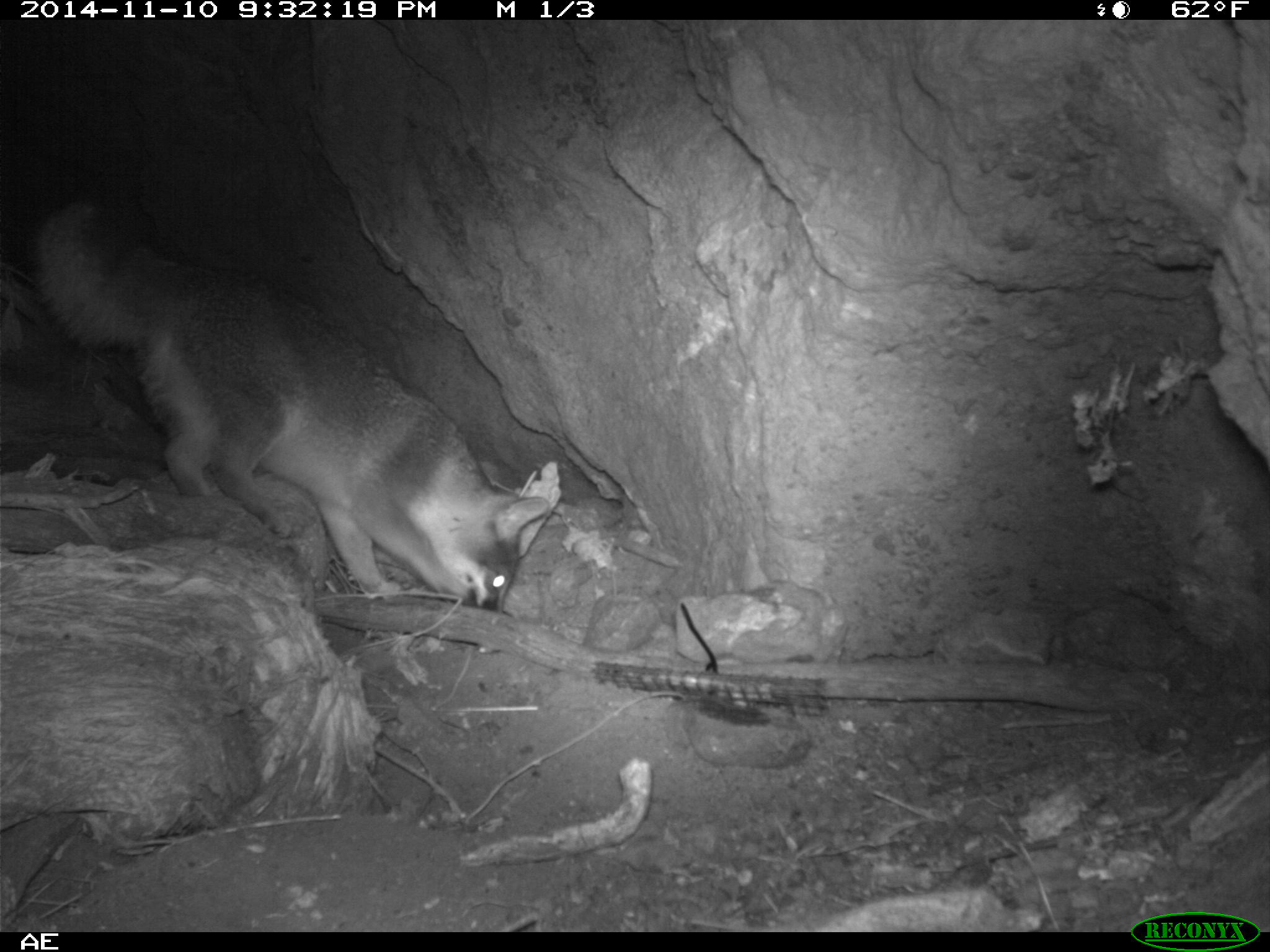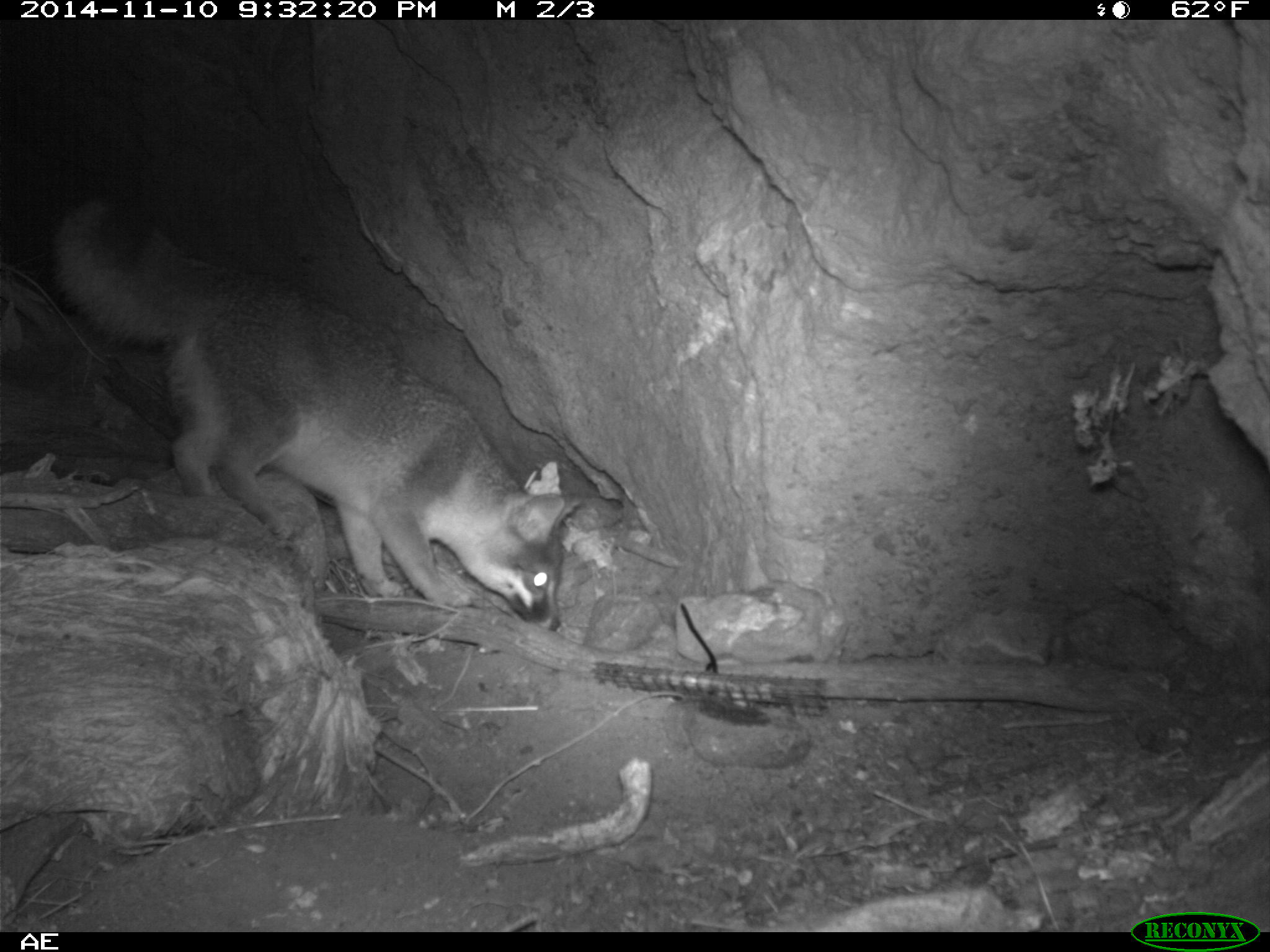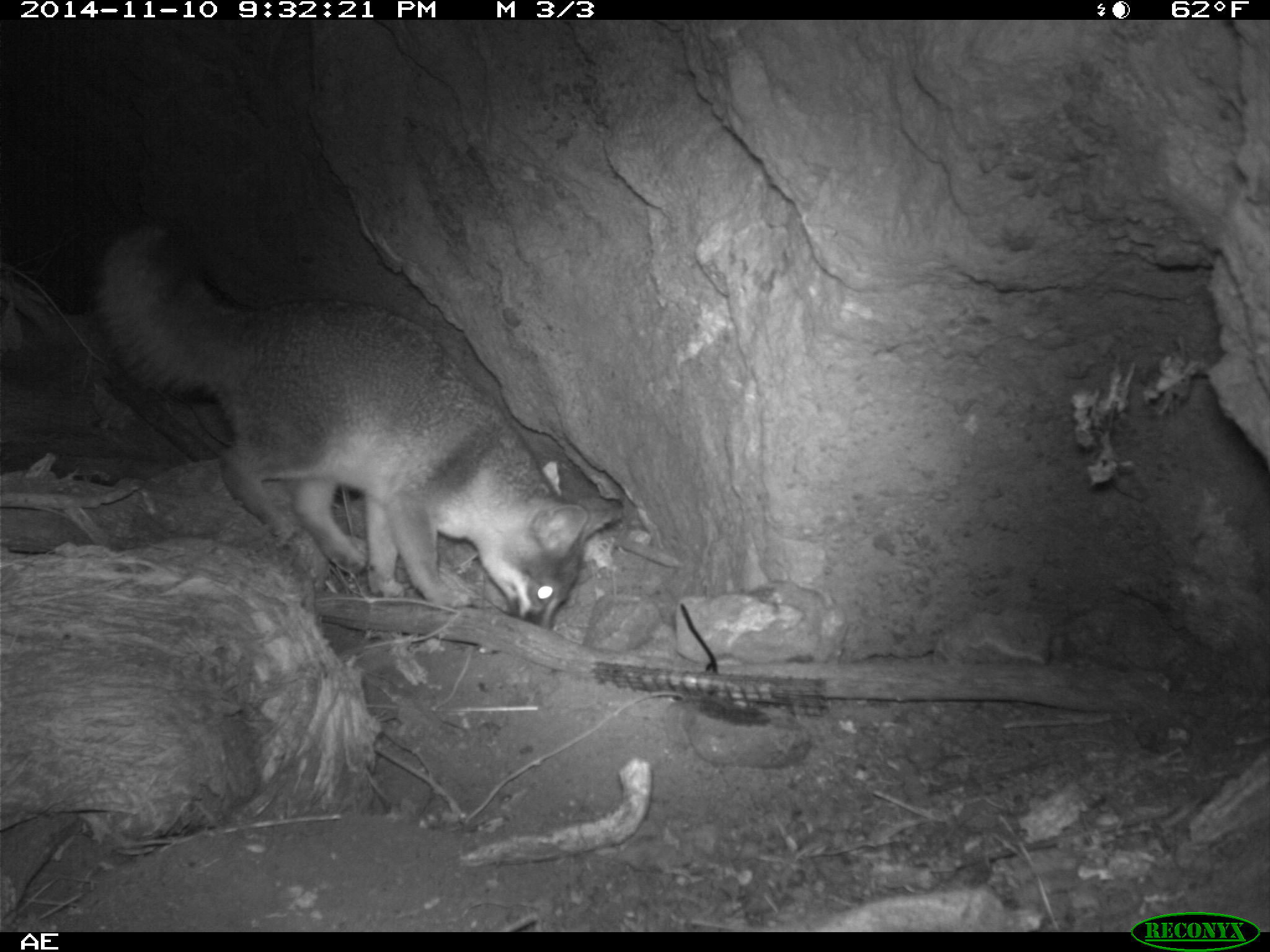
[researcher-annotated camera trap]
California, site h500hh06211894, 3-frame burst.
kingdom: Animalia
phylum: Chordata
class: Mammalia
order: Carnivora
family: Canidae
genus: Urocyon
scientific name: Urocyon littoralis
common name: island fox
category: fox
Fox (island fox) (Urocyon littoralis).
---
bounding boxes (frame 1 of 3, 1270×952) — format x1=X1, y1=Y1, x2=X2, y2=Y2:
fox: x1=29, y1=163, x2=549, y2=612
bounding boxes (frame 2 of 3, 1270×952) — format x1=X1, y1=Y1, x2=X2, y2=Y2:
fox: x1=49, y1=193, x2=580, y2=632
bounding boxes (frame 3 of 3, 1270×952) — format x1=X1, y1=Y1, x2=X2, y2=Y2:
fox: x1=97, y1=221, x2=625, y2=629